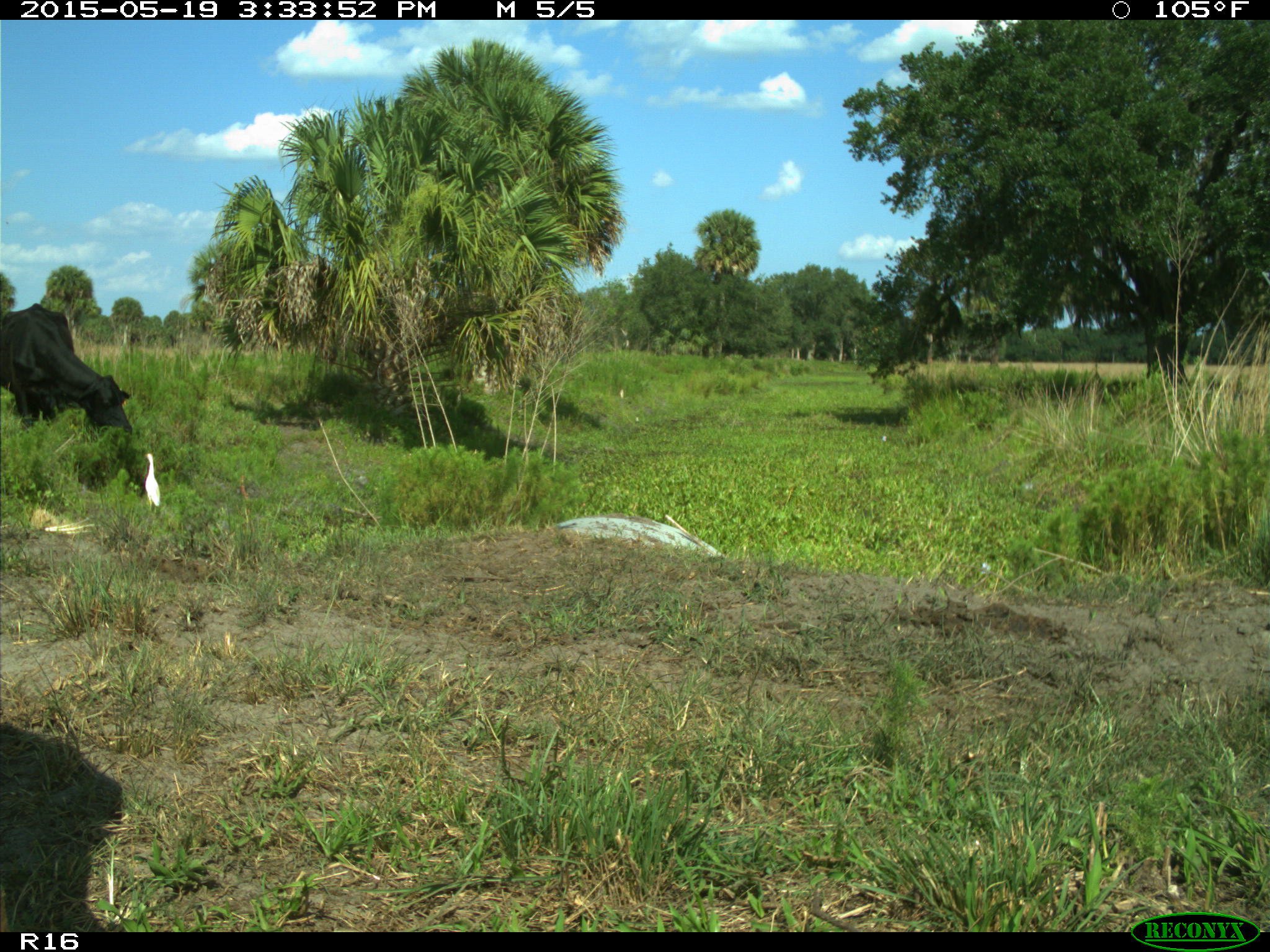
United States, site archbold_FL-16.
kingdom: Animalia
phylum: Chordata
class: Mammalia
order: Artiodactyla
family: Bovidae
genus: Bos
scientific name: Bos taurus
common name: domestic cow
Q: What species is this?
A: Bos taurus (domestic cow).